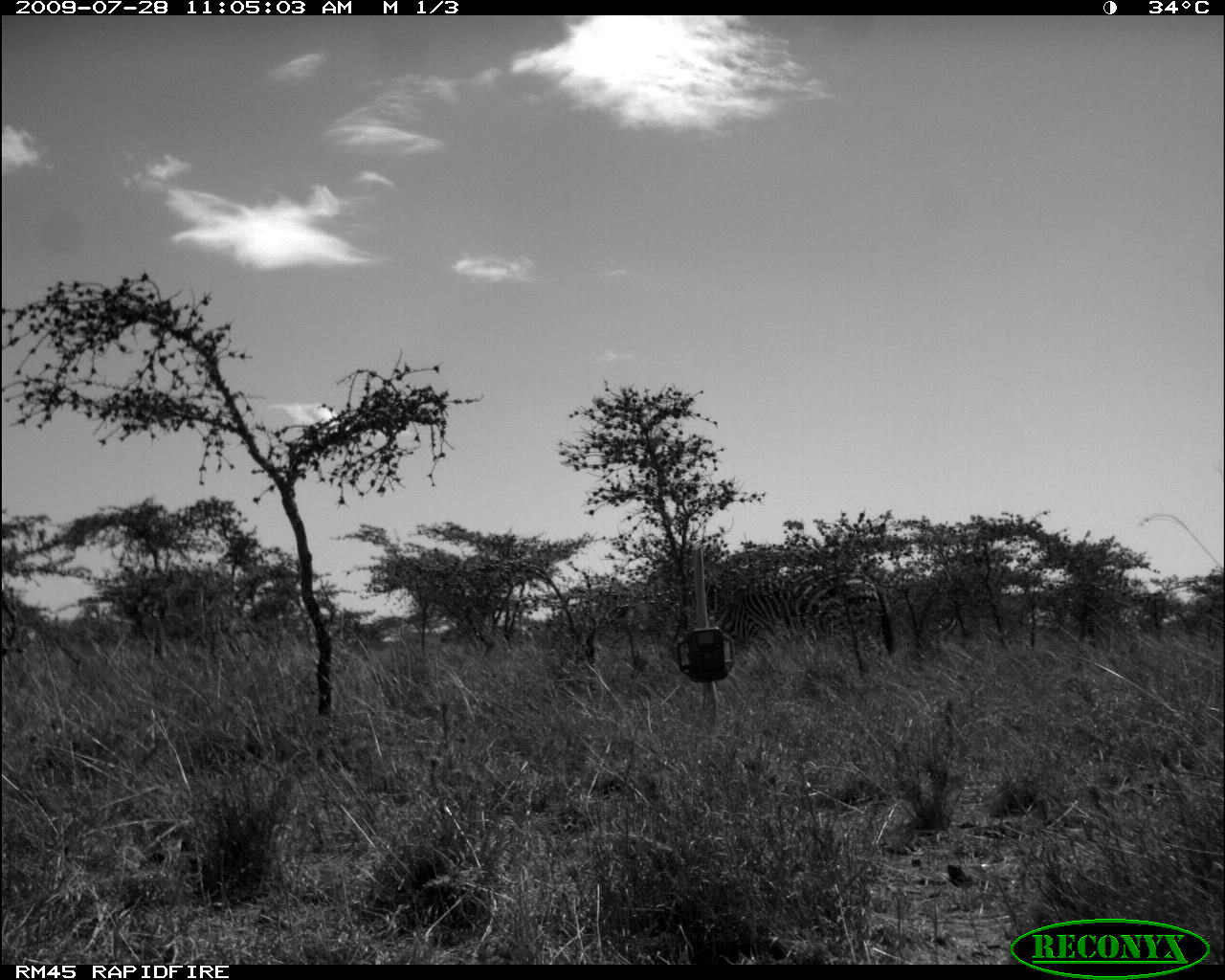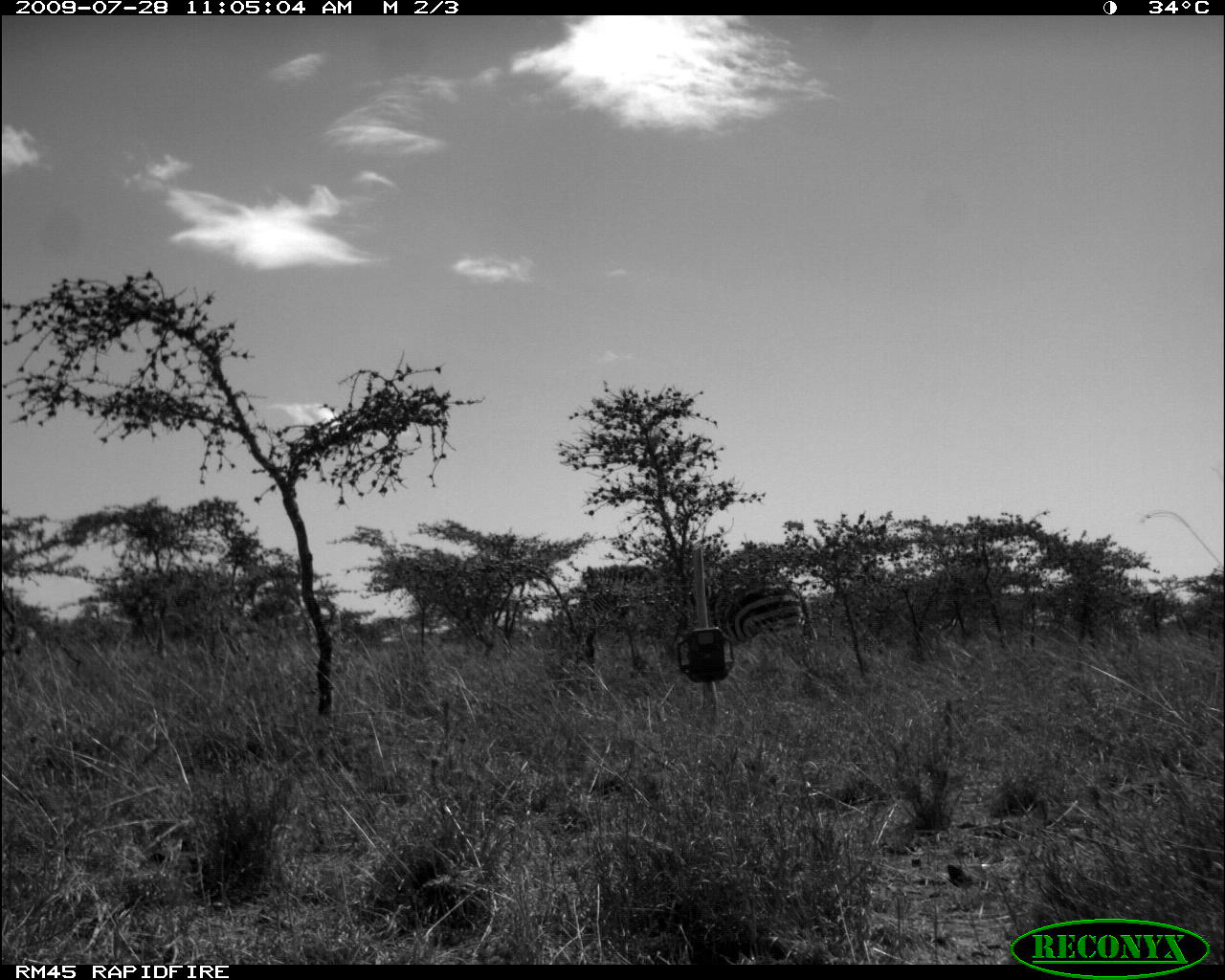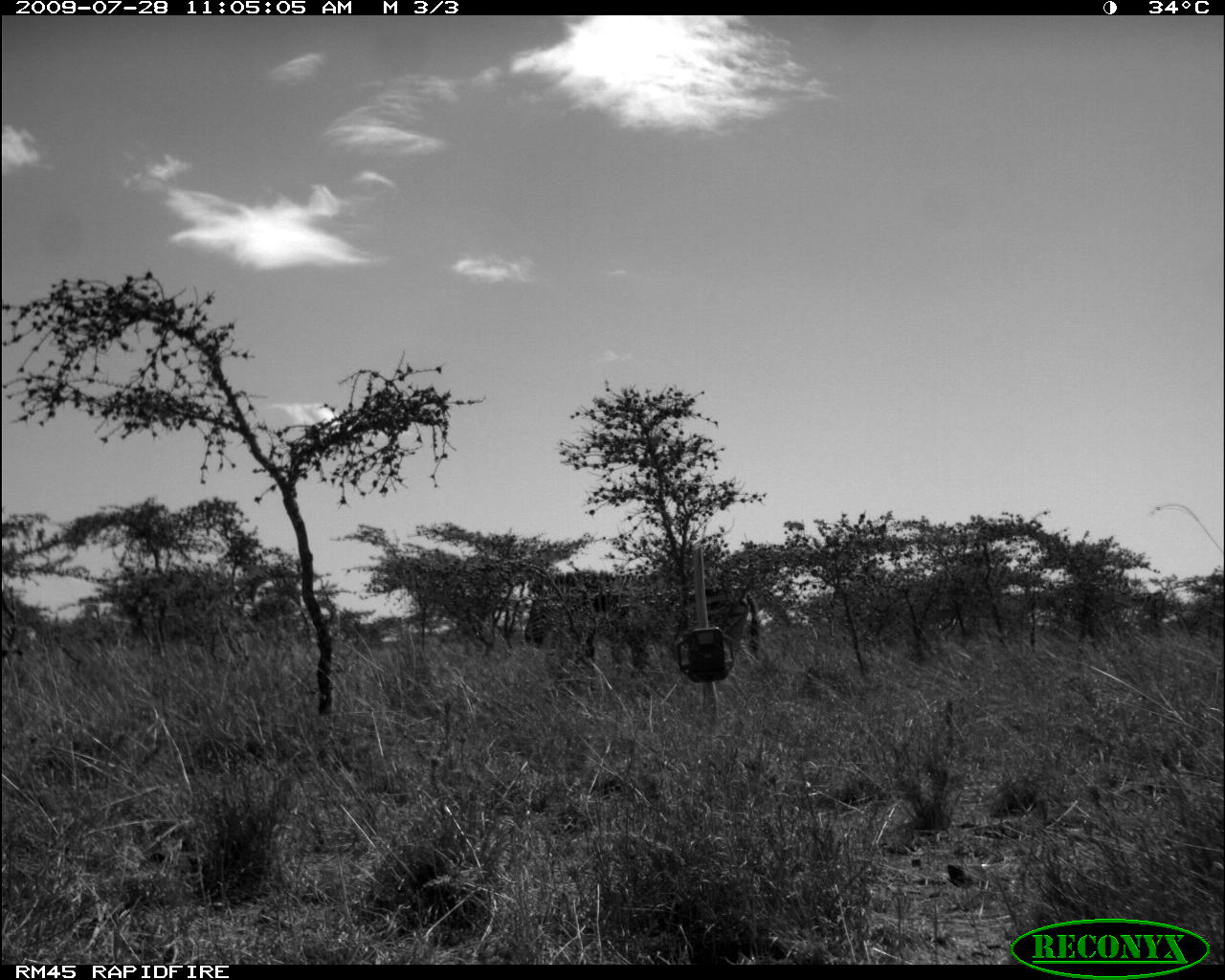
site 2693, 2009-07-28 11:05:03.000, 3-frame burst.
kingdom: Animalia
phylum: Chordata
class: Mammalia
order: Perissodactyla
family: Equidae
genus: Equus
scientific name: Equus quagga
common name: plains zebra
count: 1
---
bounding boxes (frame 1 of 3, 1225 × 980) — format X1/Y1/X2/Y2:
equus quagga: 717/574/896/661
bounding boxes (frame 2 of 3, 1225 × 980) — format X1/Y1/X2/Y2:
equus quagga: 577/564/816/645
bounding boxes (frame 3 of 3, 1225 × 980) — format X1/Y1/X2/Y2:
equus quagga: 591/580/762/672; 523/598/590/648